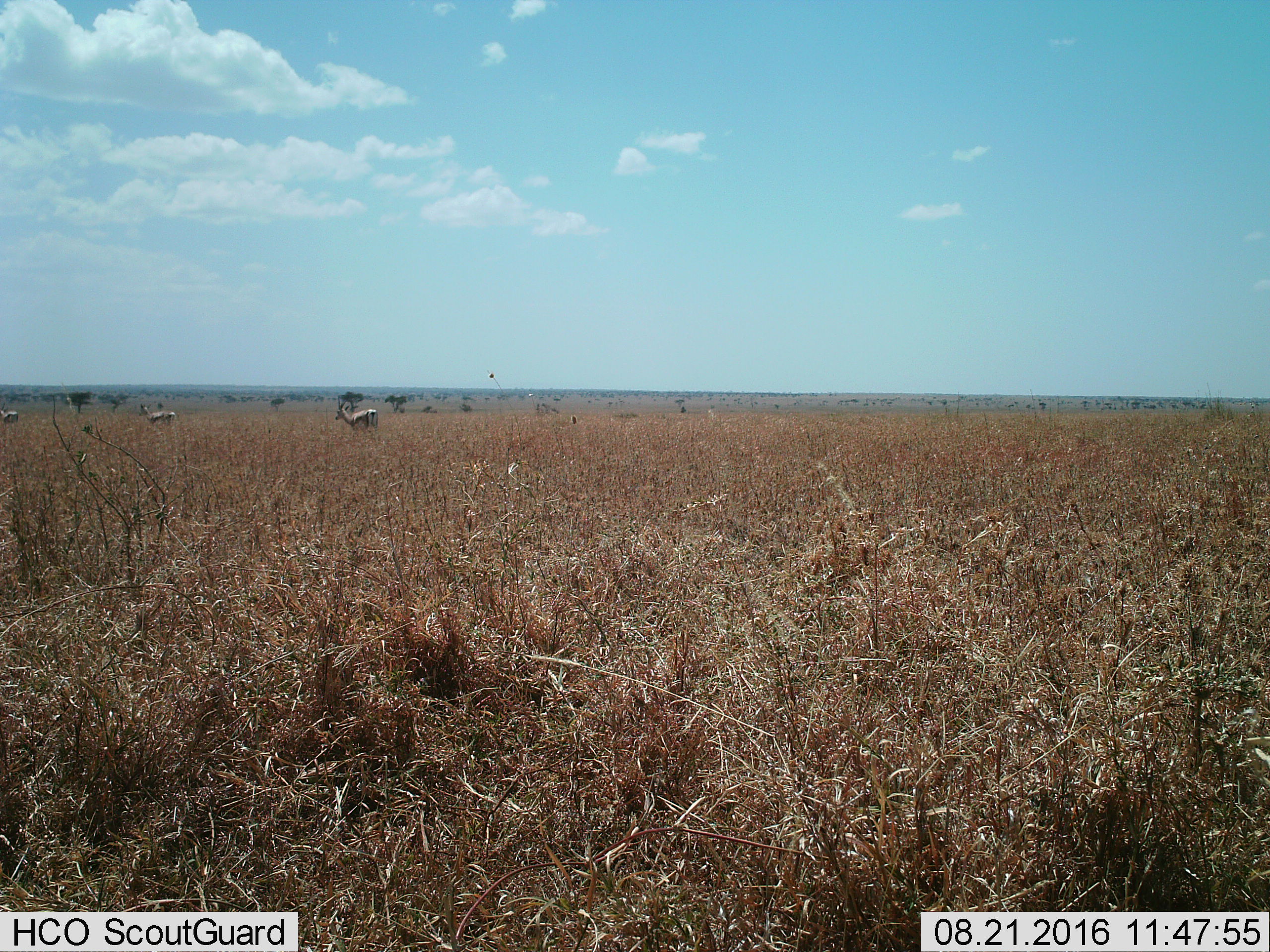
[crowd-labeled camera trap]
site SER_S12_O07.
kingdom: Animalia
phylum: Chordata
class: Mammalia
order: Artiodactyla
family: Bovidae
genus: Eudorcas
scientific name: Eudorcas thomsonii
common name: thomson's gazelle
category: gazellethomsons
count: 3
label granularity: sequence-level